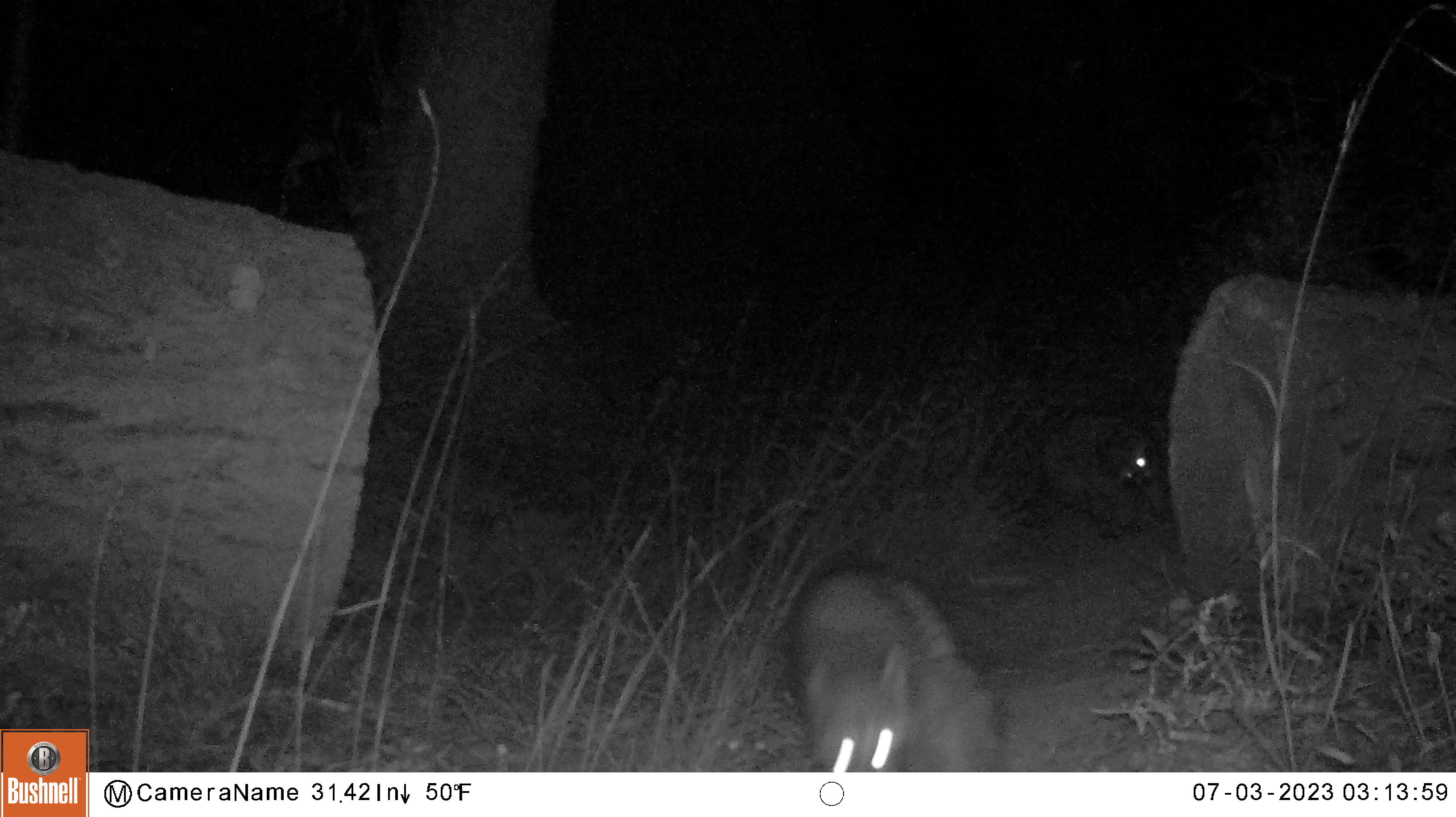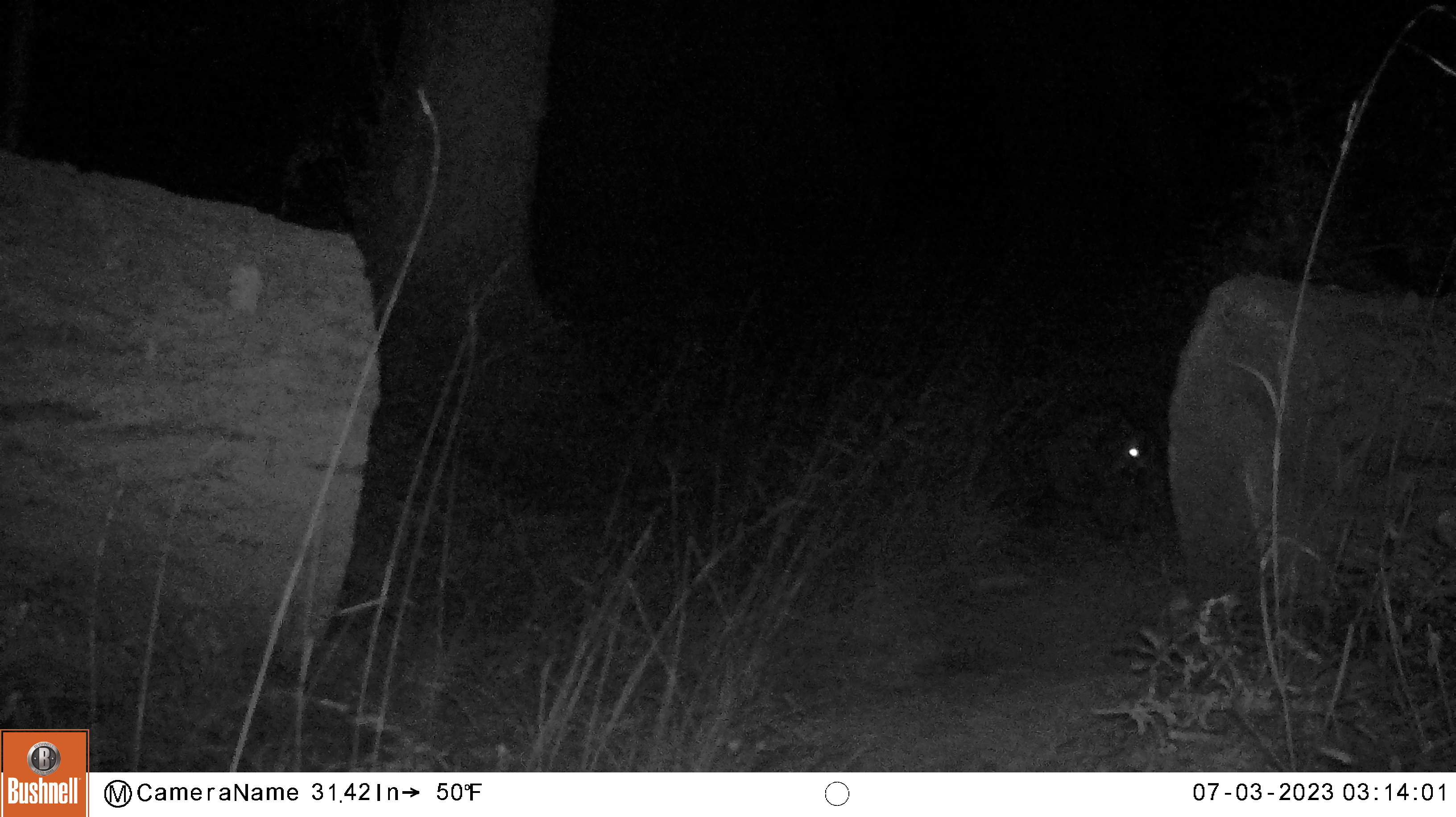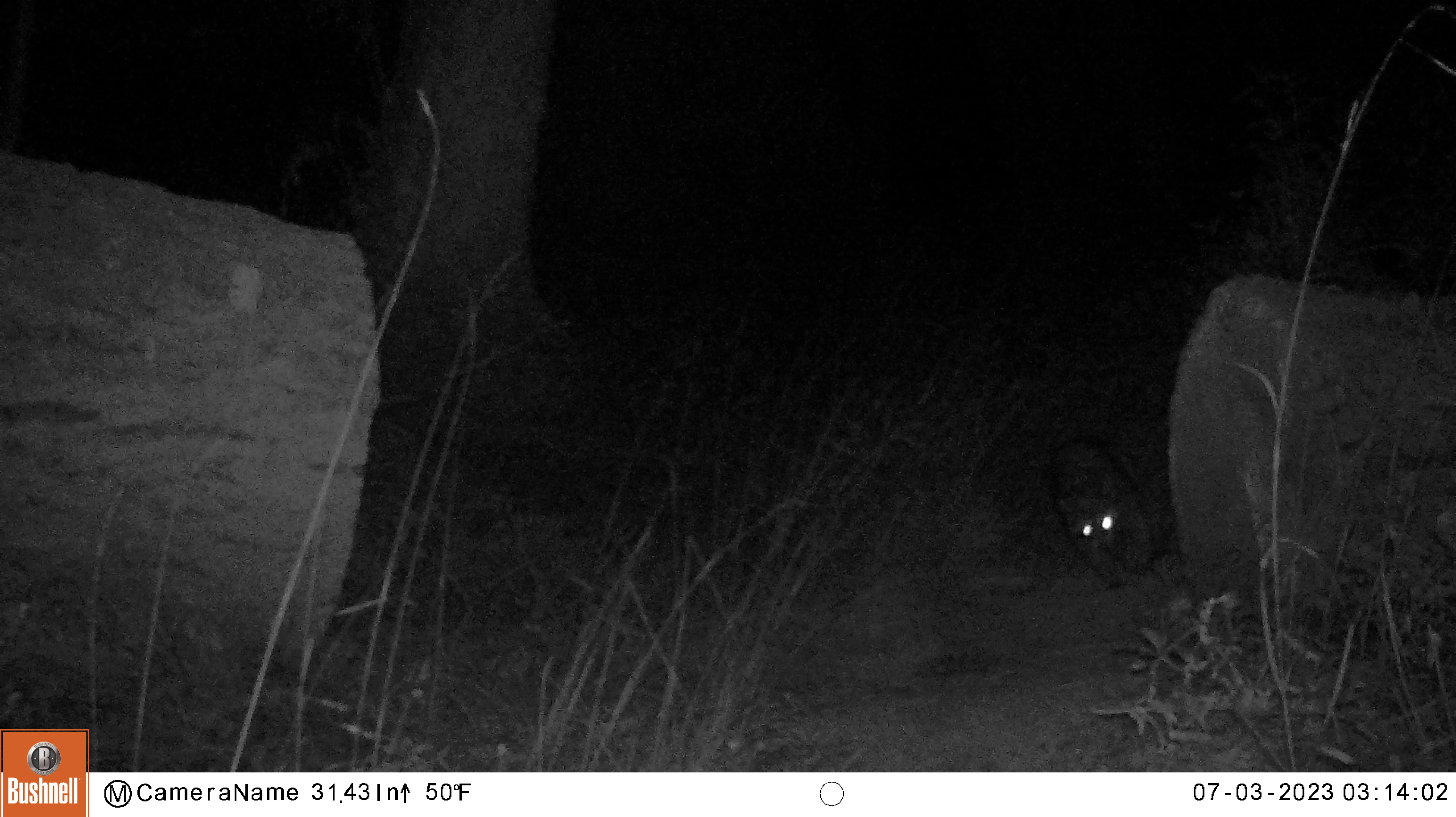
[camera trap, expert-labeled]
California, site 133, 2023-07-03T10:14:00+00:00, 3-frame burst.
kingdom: Animalia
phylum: Chordata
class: Mammalia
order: Carnivora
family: Procyonidae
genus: Procyon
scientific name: Procyon lotor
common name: raccoon